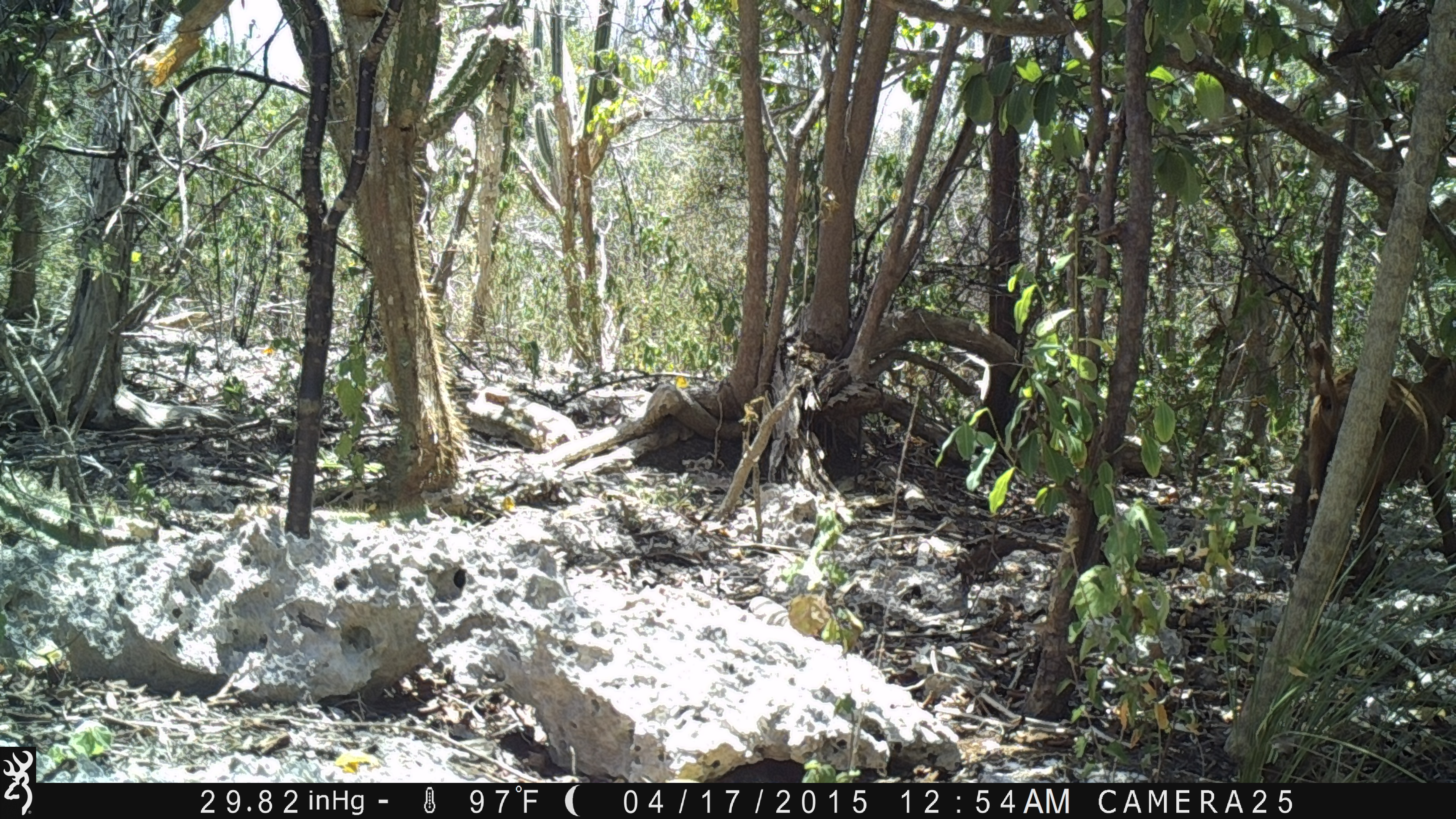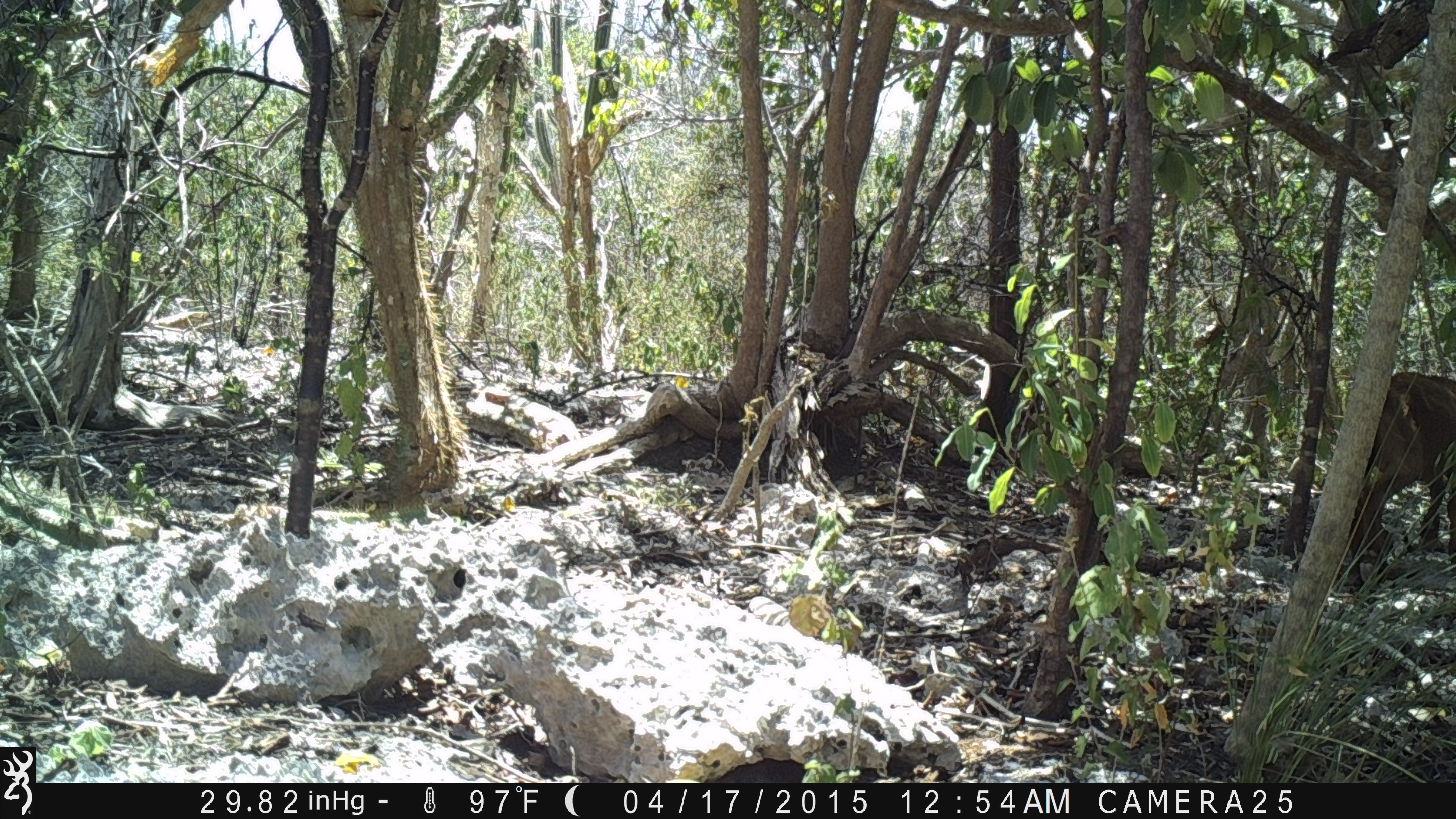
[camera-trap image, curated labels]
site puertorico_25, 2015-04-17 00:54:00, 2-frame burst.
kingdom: Animalia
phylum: Chordata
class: Mammalia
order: Artiodactyla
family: Bovidae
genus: Capra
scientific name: Capra hircus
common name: goat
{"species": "goat (Capra hircus)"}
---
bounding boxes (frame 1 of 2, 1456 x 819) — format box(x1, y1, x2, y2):
goat: box(1278, 335, 1453, 570)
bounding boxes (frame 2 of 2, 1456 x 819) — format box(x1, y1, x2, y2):
goat: box(1356, 367, 1454, 588)